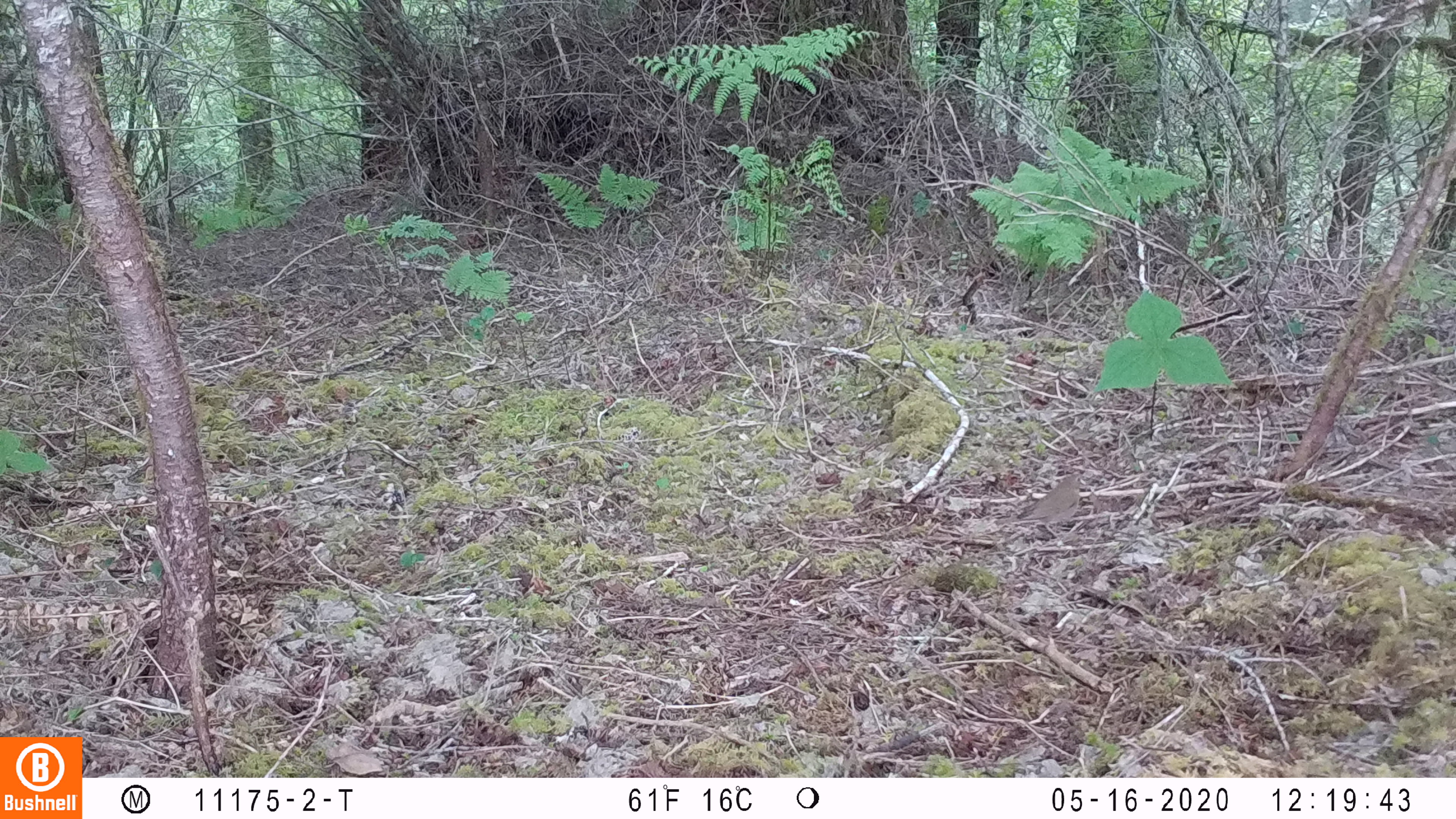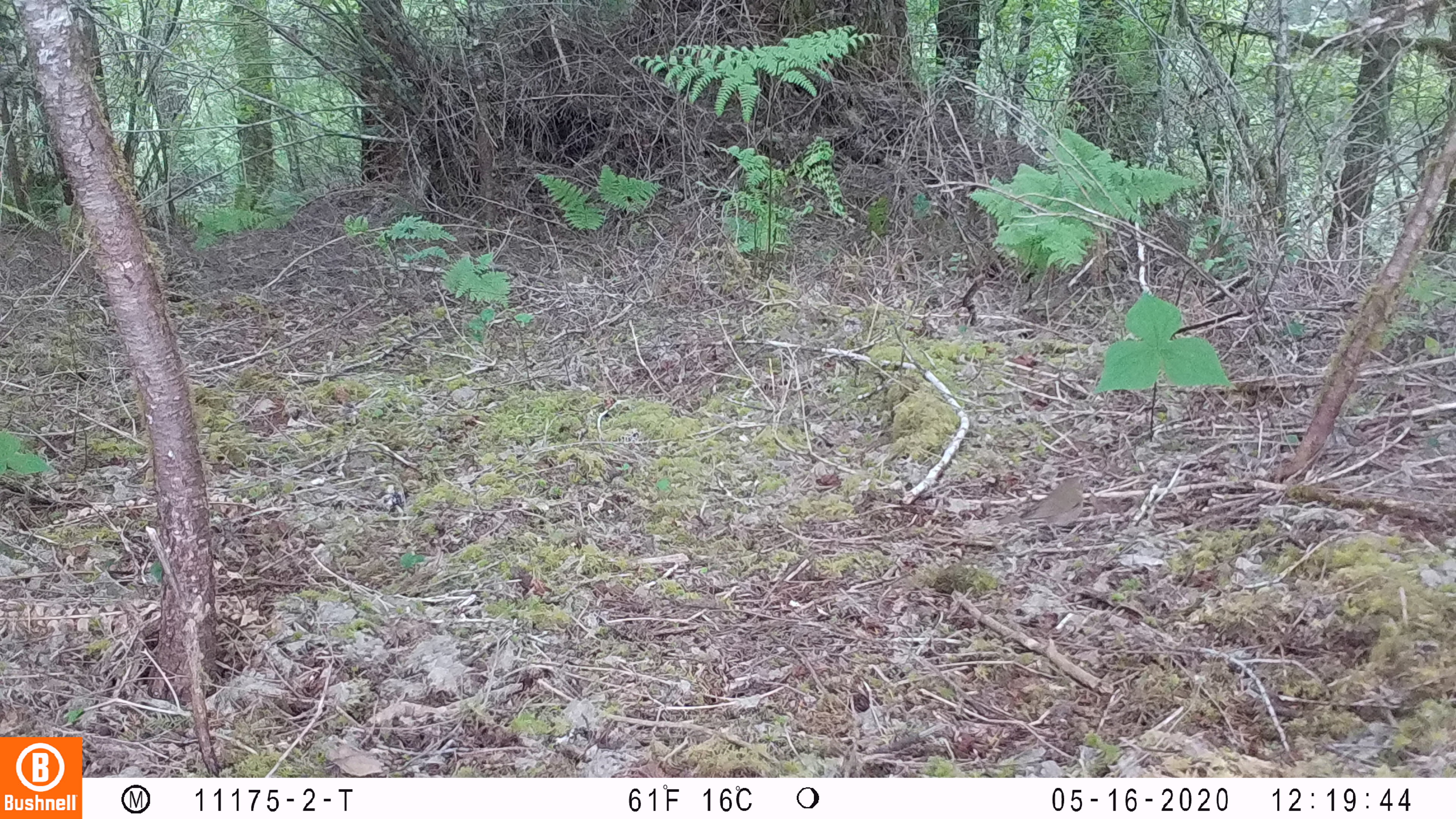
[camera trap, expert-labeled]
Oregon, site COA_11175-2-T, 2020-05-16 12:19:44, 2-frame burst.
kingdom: Animalia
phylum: Chordata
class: Aves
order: Passeriformes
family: Turdidae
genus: Catharus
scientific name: Catharus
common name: brown thrushes and nightingale-thrushes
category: catharus species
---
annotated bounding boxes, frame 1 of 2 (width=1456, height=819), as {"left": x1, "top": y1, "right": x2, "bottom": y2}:
catharus species: {"left": 987, "top": 464, "right": 1094, "bottom": 550}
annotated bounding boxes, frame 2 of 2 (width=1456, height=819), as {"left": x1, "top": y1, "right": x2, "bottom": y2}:
catharus species: {"left": 982, "top": 469, "right": 1100, "bottom": 553}